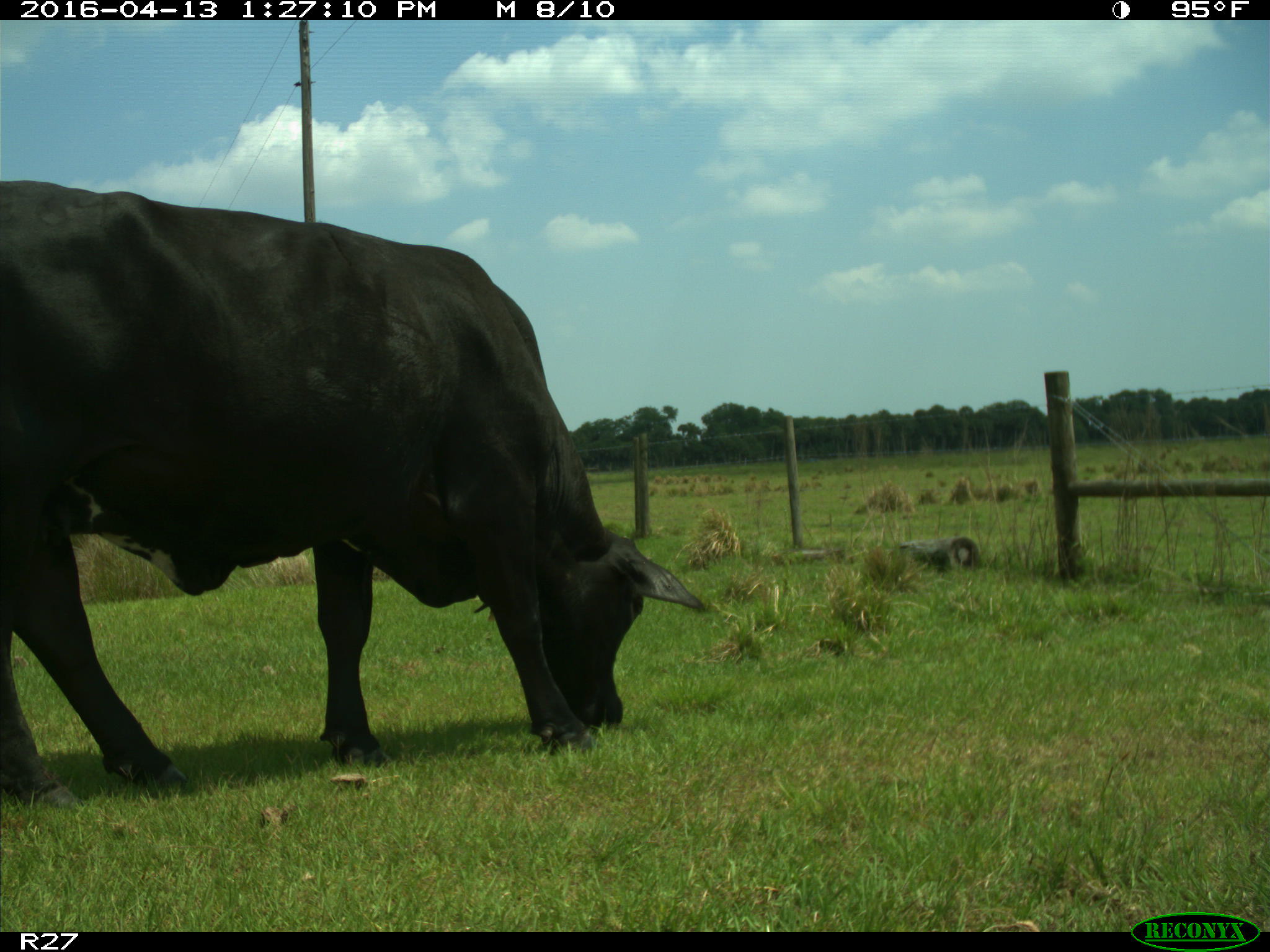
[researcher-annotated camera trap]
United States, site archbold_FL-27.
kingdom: Animalia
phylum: Chordata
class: Mammalia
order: Artiodactyla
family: Bovidae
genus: Bos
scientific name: Bos taurus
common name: domestic cow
Bos taurus (domestic cow).